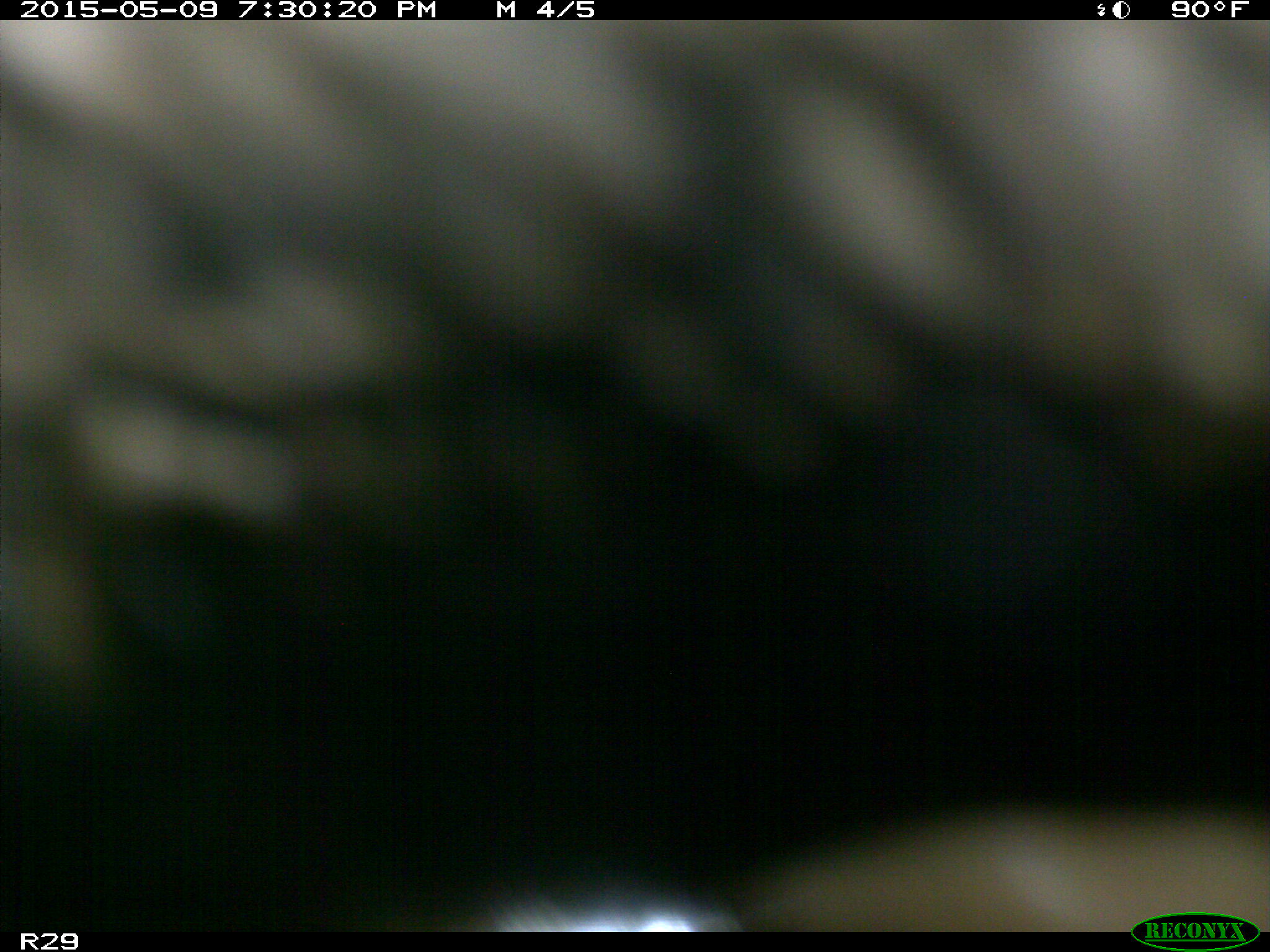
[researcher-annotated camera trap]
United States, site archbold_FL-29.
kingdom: Animalia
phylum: Chordata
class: Mammalia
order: Artiodactyla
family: Bovidae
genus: Bos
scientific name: Bos taurus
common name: domestic cow